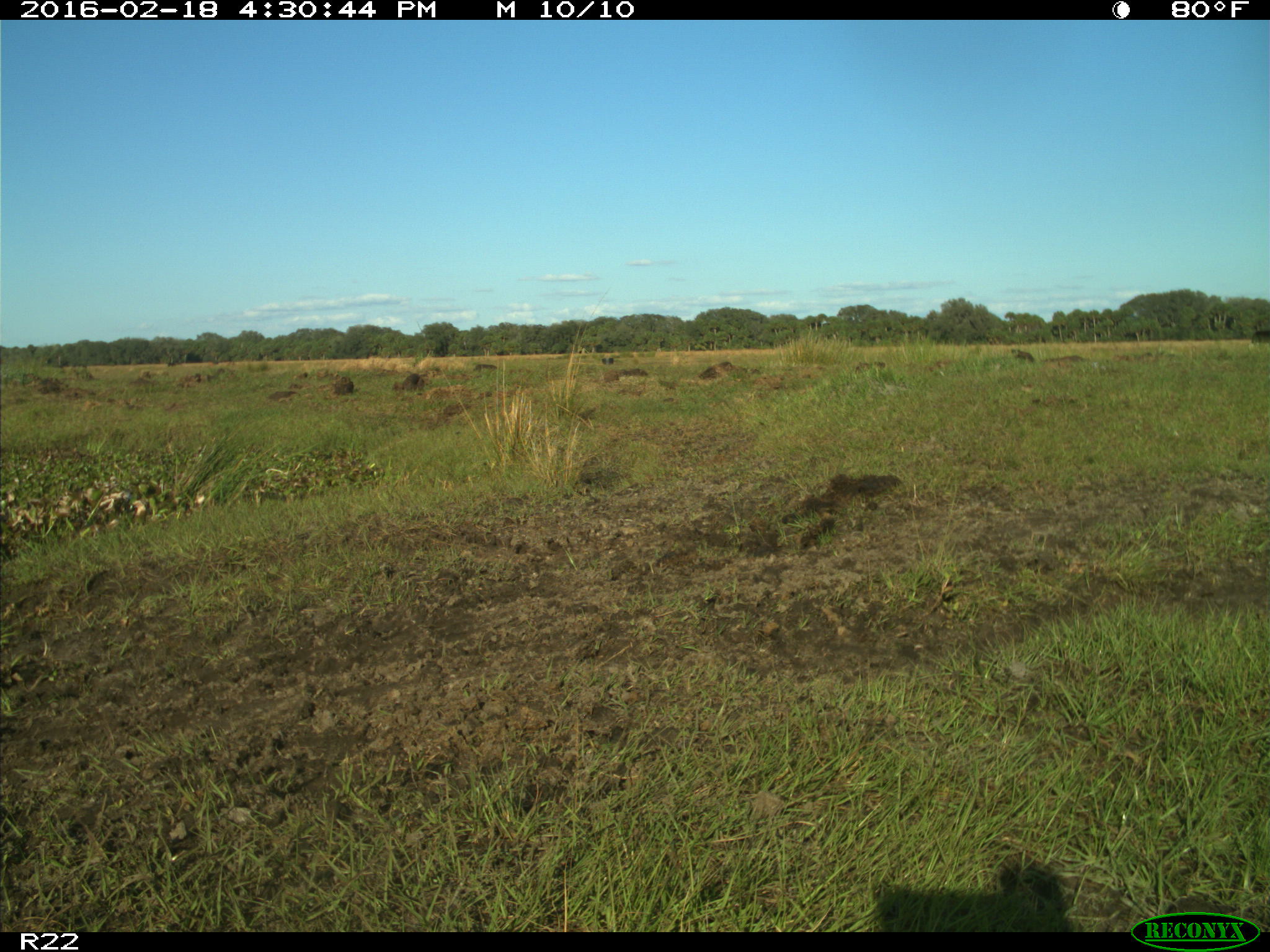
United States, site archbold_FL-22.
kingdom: Animalia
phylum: Chordata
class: Mammalia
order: Artiodactyla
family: Bovidae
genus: Bos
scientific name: Bos taurus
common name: domestic cow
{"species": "Bos taurus (domestic cow)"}